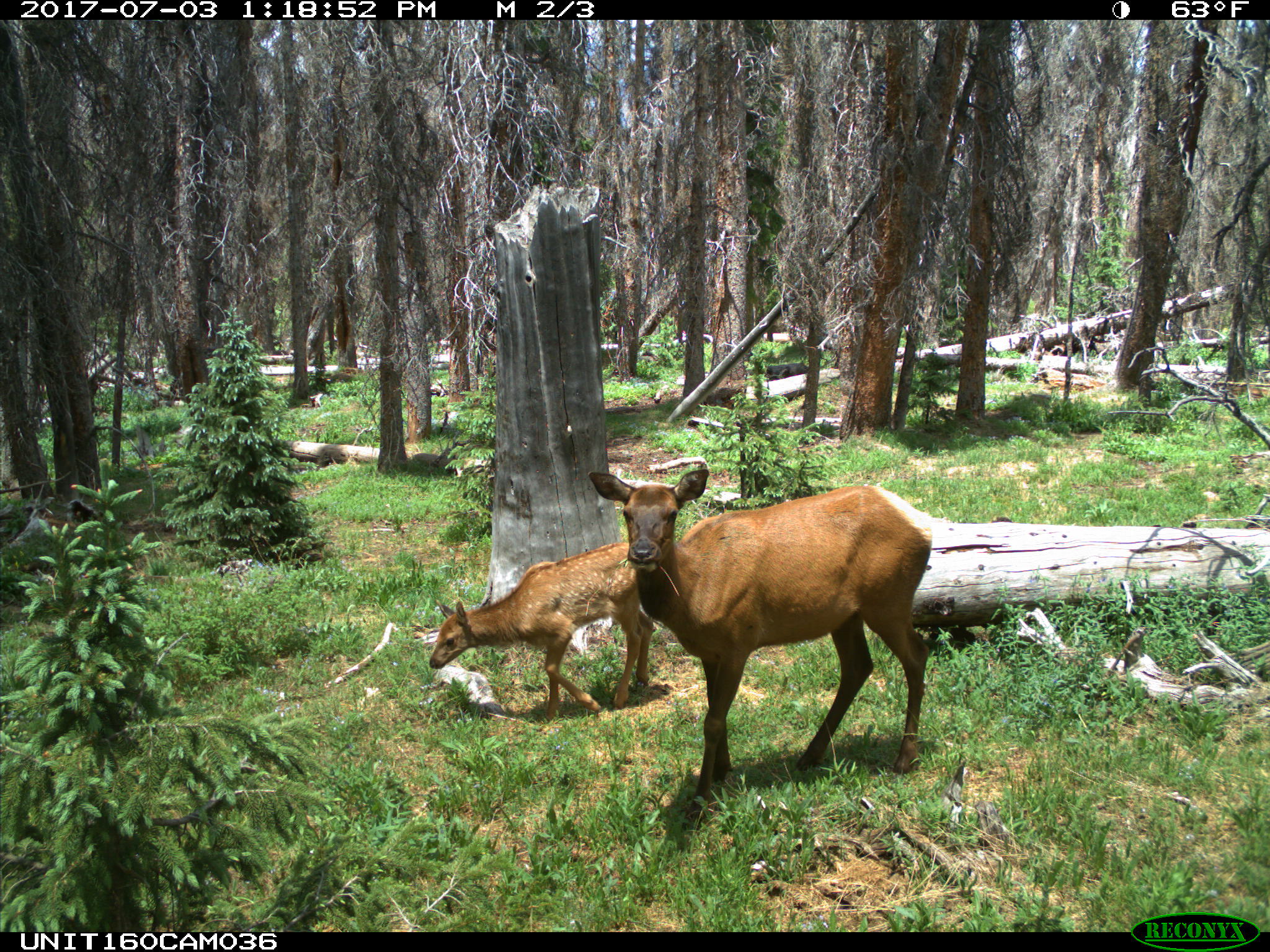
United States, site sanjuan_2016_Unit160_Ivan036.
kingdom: Animalia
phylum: Chordata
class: Mammalia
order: Artiodactyla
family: Cervidae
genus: Cervus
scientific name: Cervus elaphus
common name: red deer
Cervus elaphus (red deer).